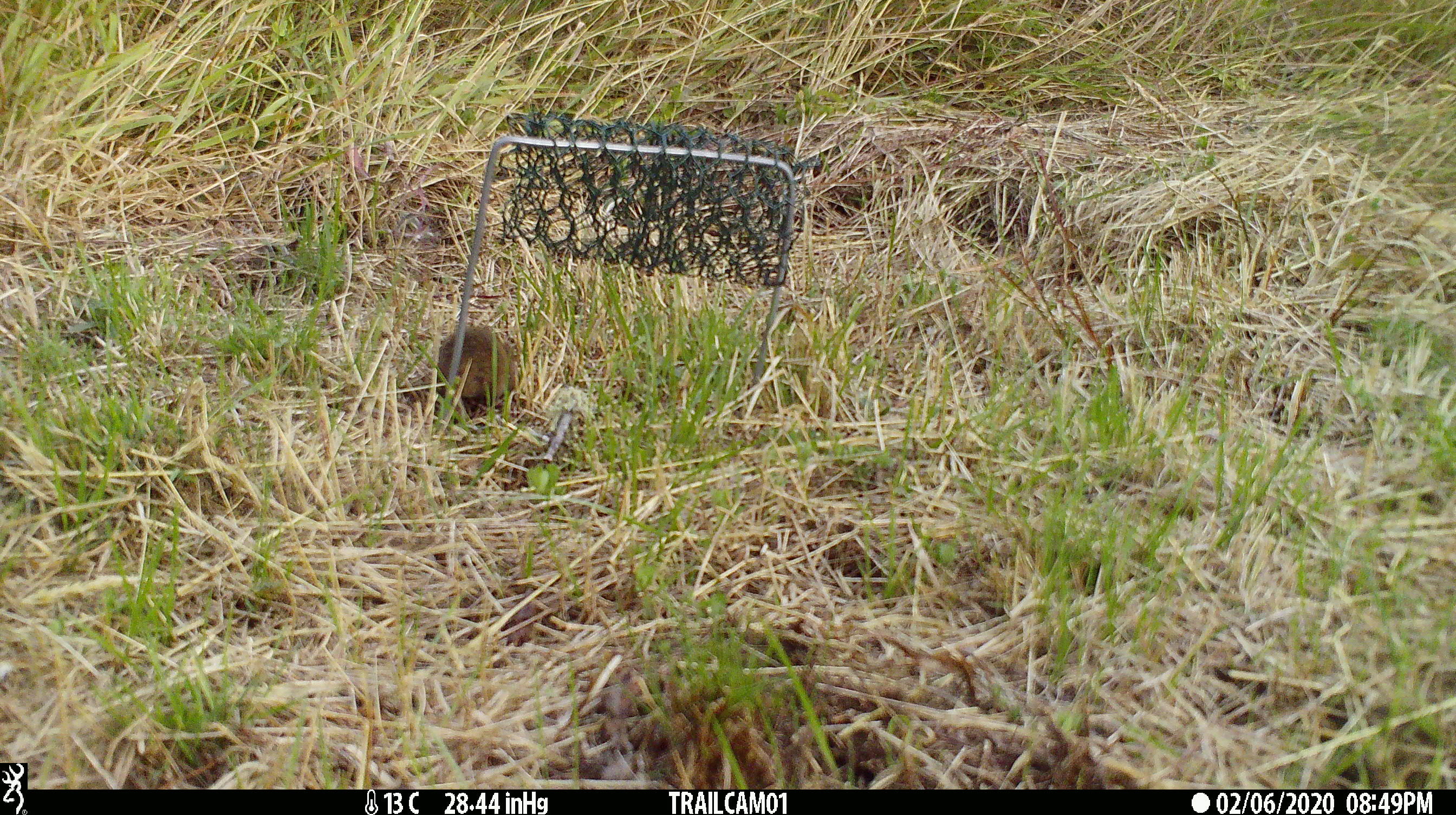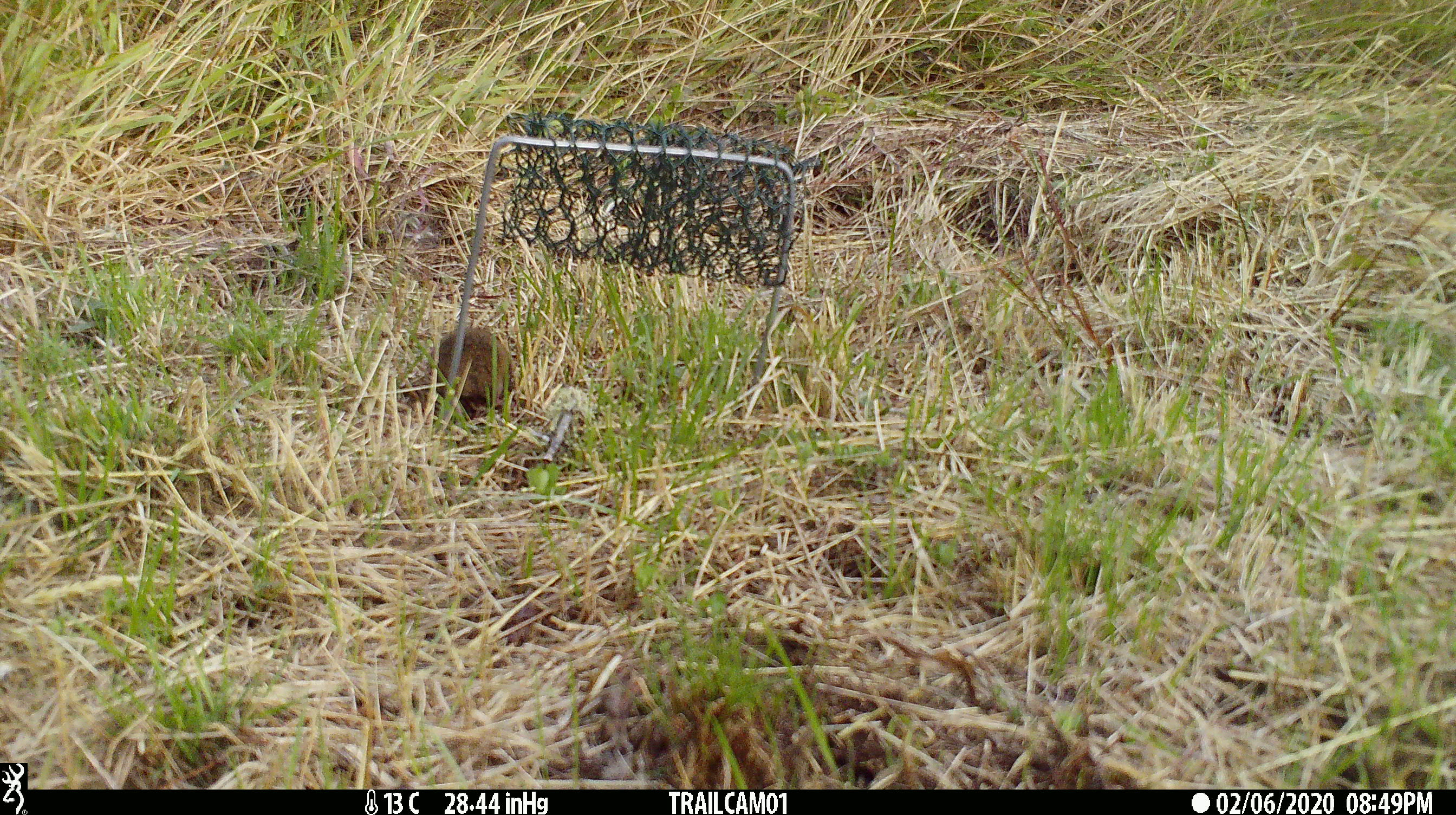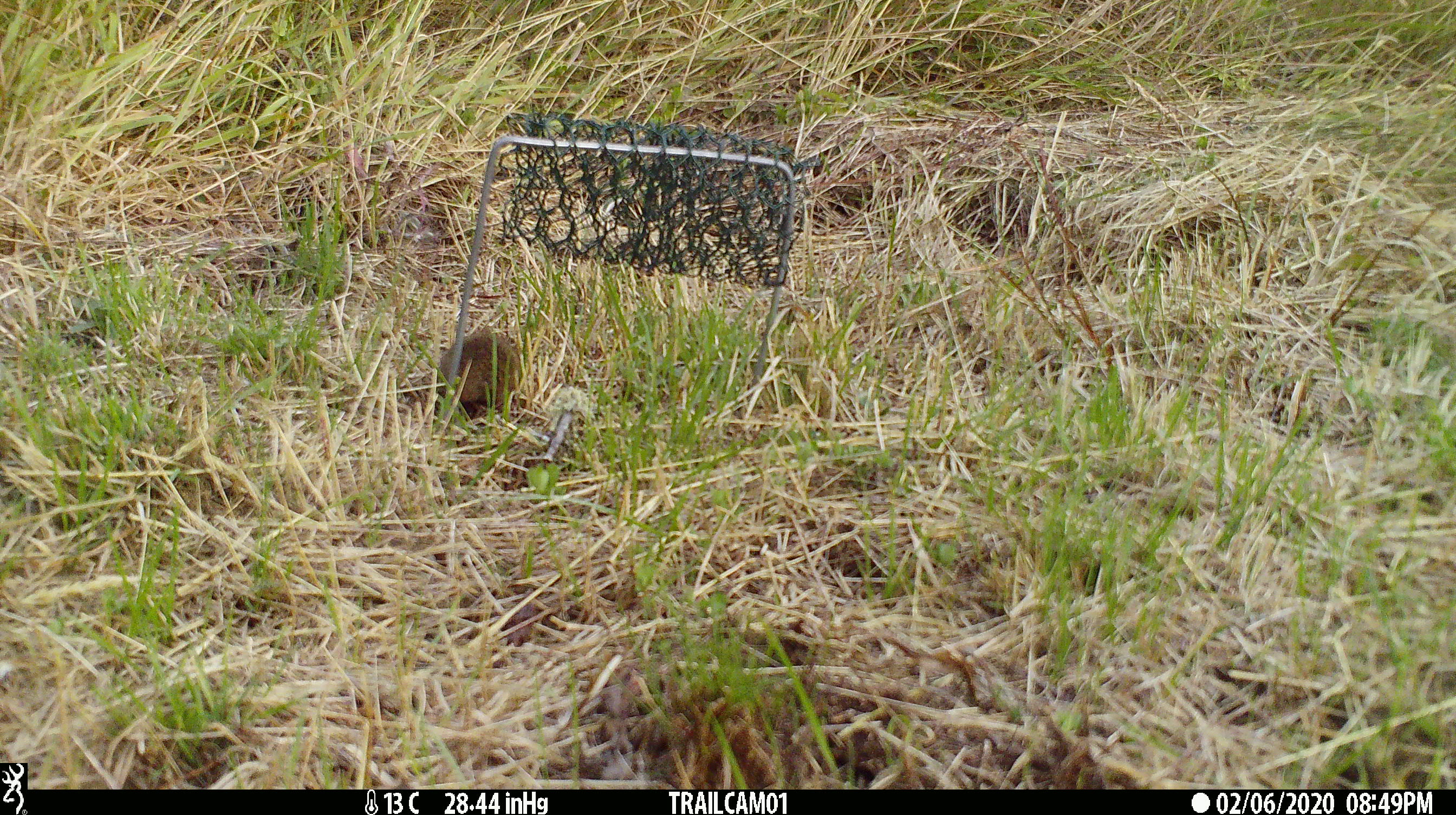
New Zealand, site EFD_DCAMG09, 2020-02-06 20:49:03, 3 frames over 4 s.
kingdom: Animalia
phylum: Chordata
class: Mammalia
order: Rodentia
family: Muridae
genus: Mus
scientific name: Mus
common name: mouse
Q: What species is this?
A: Mouse (Mus).